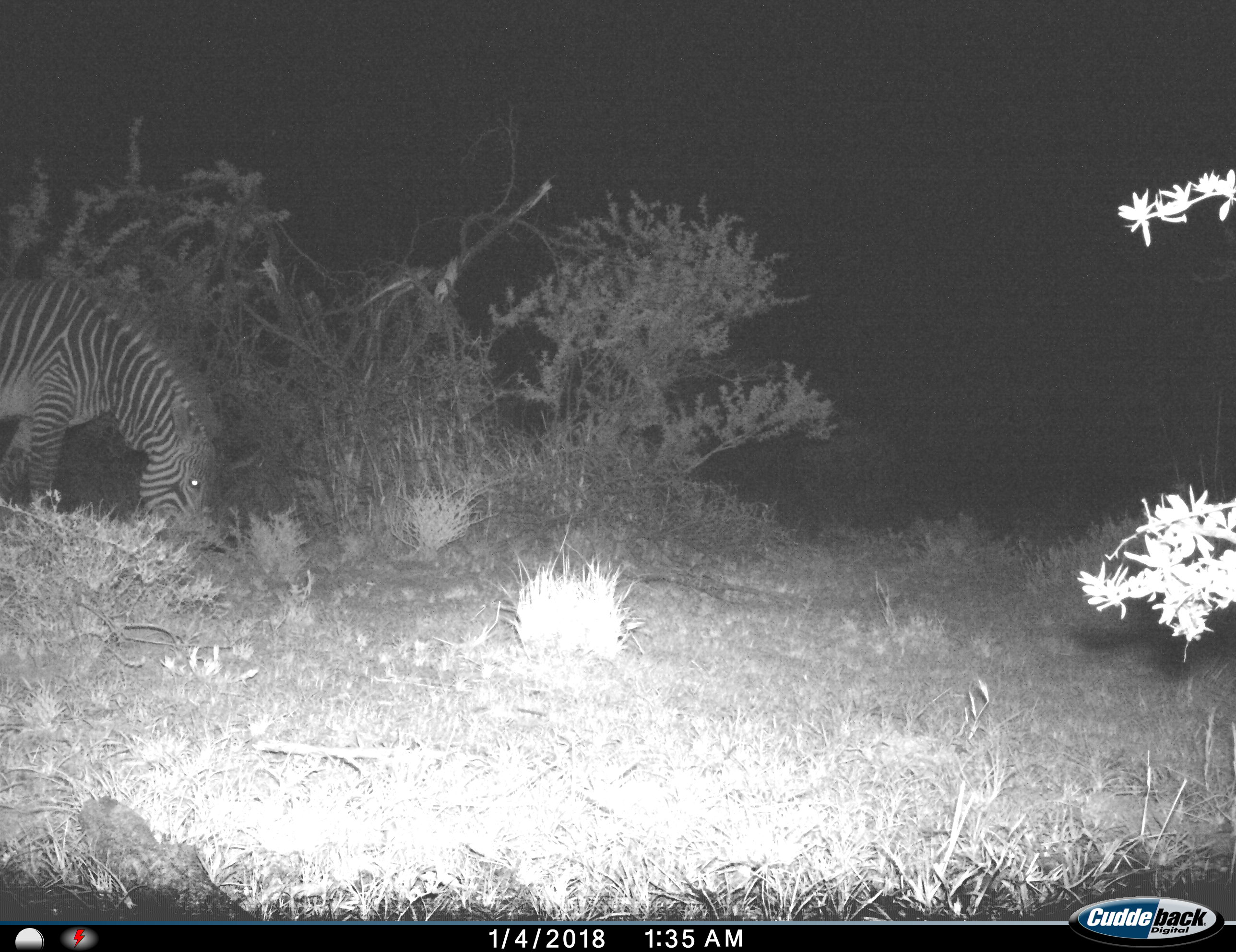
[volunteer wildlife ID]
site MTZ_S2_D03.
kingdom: Animalia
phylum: Chordata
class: Mammalia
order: Perissodactyla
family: Equidae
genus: Equus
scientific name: Equus zebra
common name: mountain zebra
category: zebramountain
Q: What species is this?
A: Zebramountain (mountain zebra) (Equus zebra).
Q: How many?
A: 1.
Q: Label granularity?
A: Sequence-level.